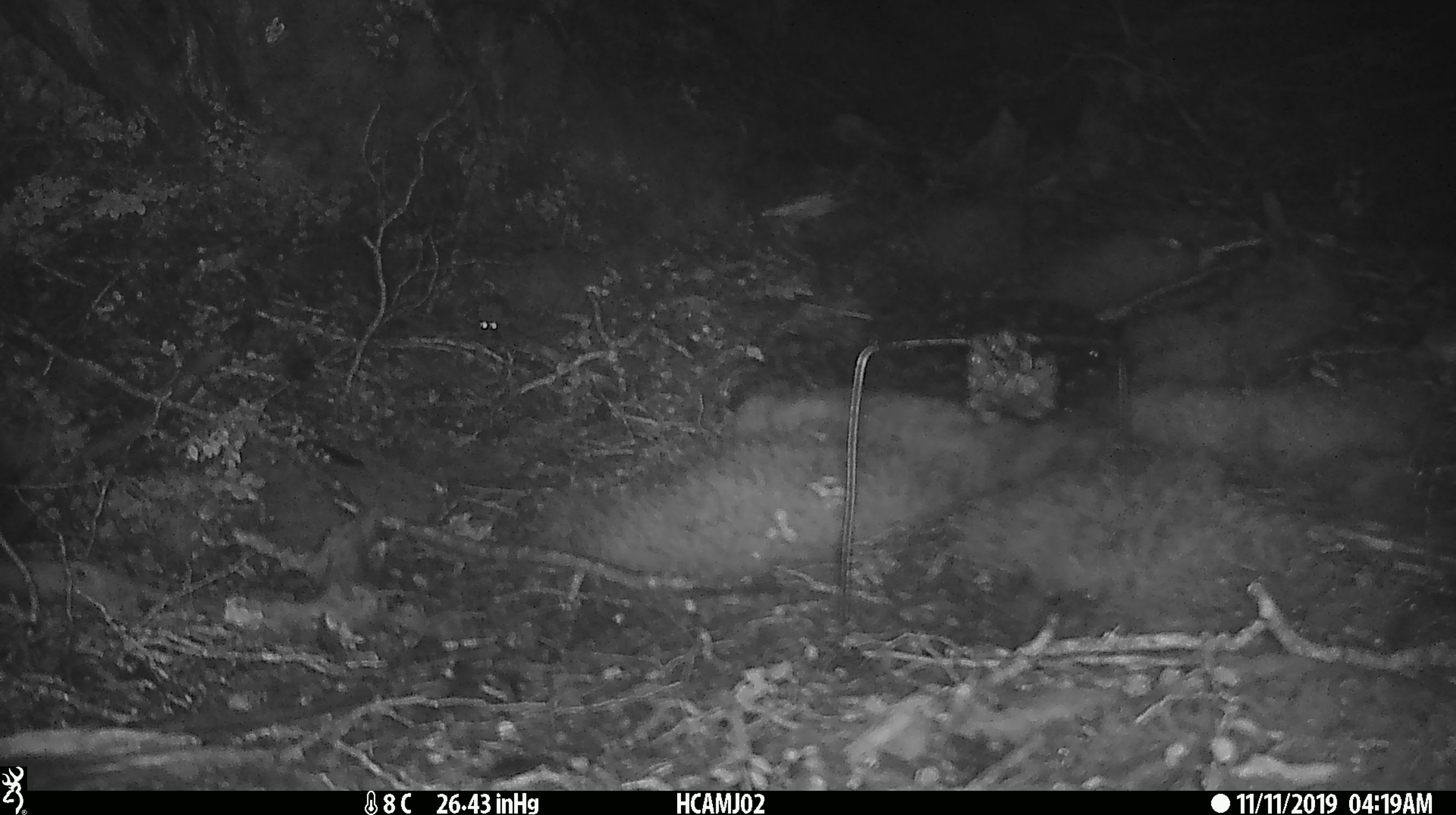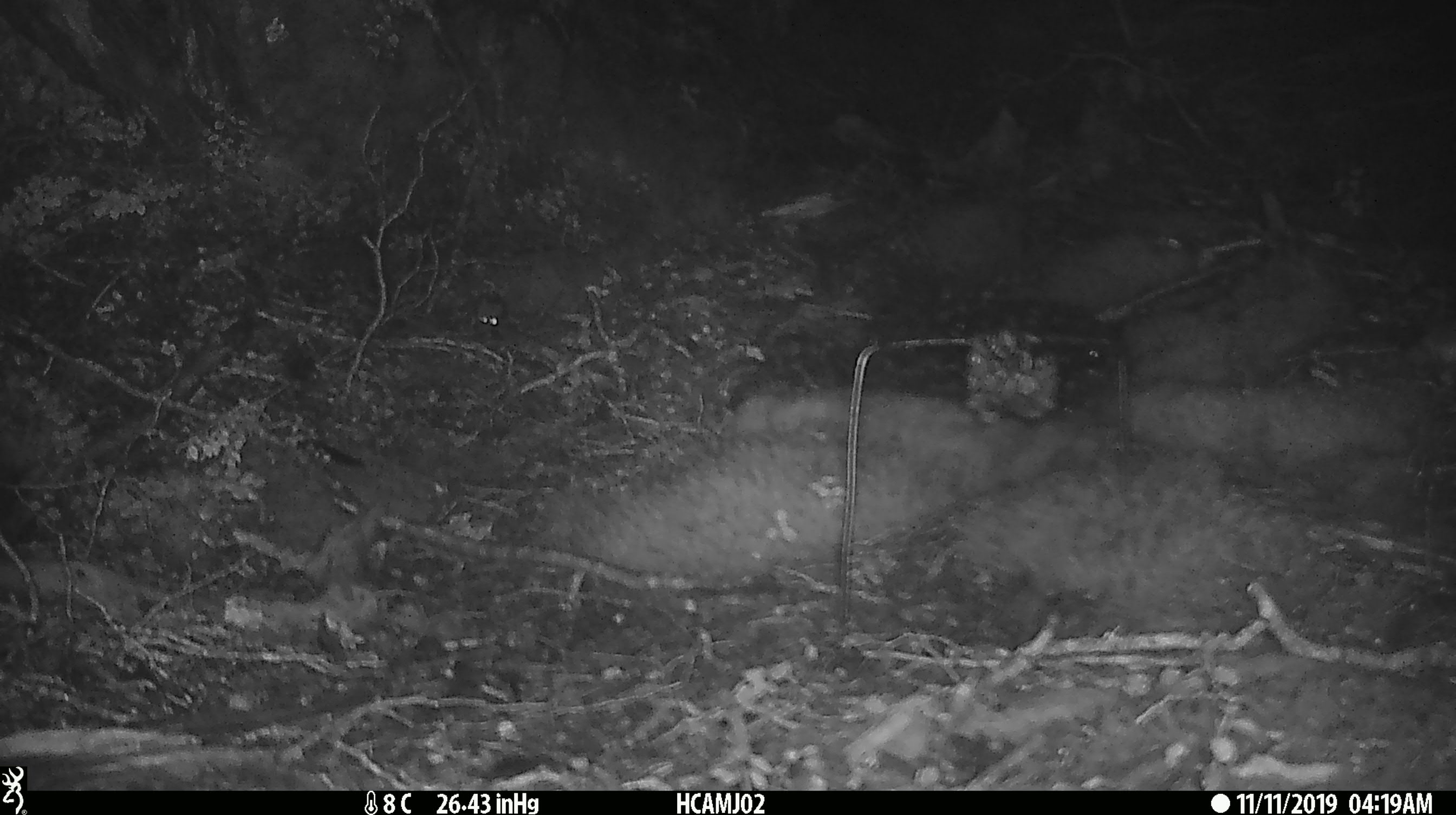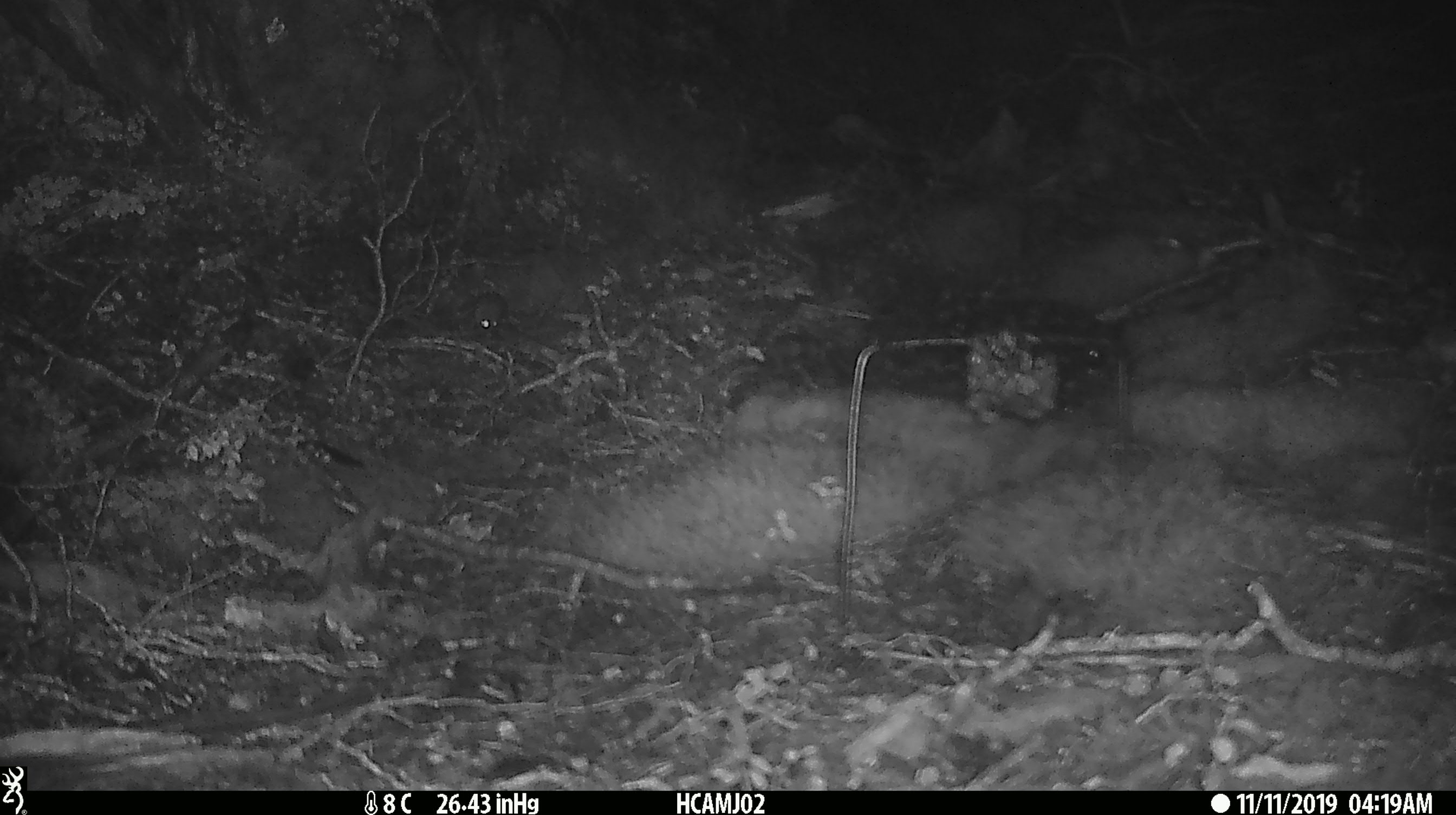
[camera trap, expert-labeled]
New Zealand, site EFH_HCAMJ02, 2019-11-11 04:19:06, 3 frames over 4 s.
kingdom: Animalia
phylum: Chordata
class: Mammalia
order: Rodentia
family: Muridae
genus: Mus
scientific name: Mus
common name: mouse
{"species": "mouse (Mus)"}